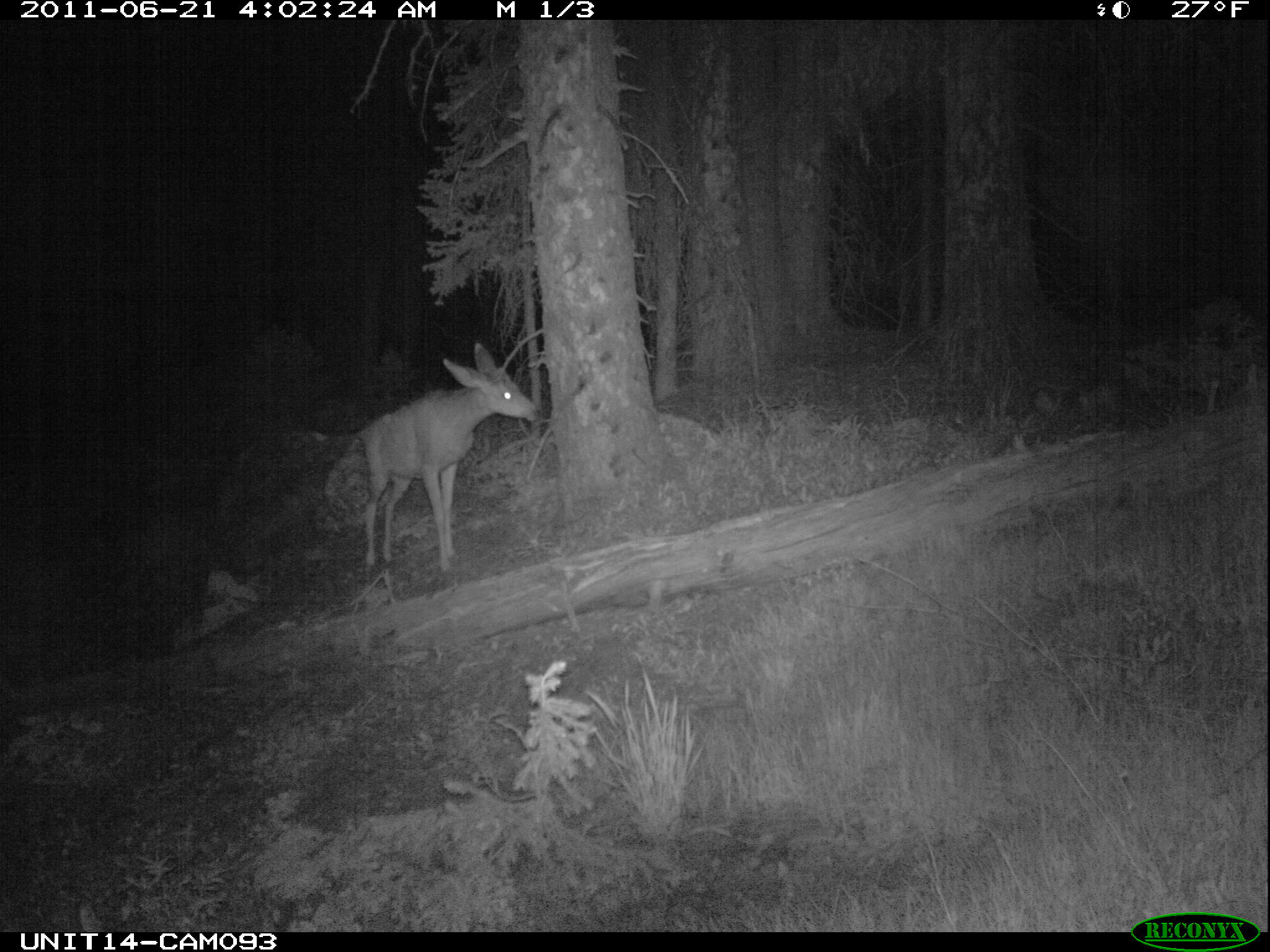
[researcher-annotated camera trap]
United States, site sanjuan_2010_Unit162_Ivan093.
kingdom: Animalia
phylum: Chordata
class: Mammalia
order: Artiodactyla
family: Cervidae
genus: Odocoileus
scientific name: Odocoileus hemionus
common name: mule deer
Odocoileus hemionus (mule deer).